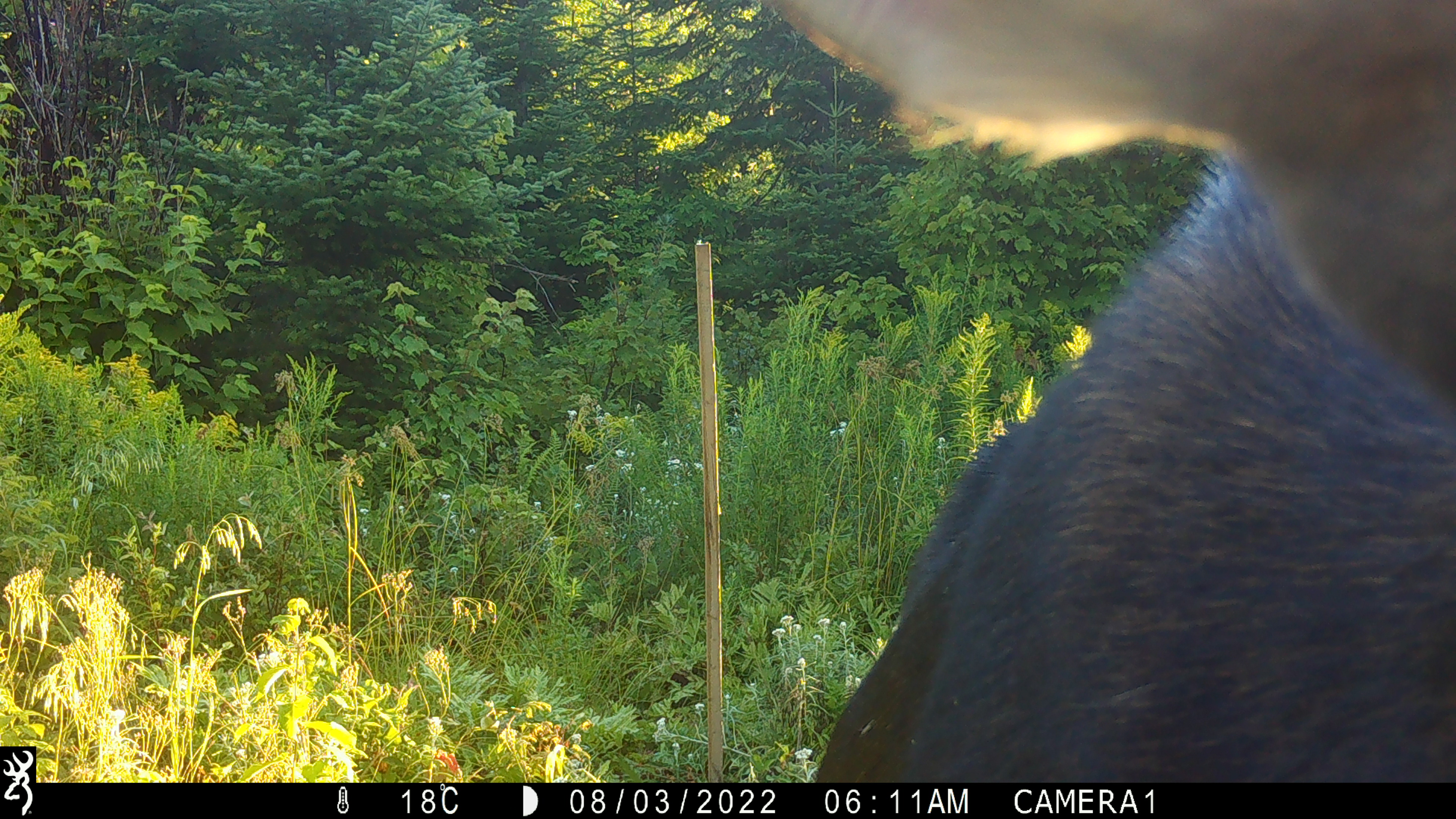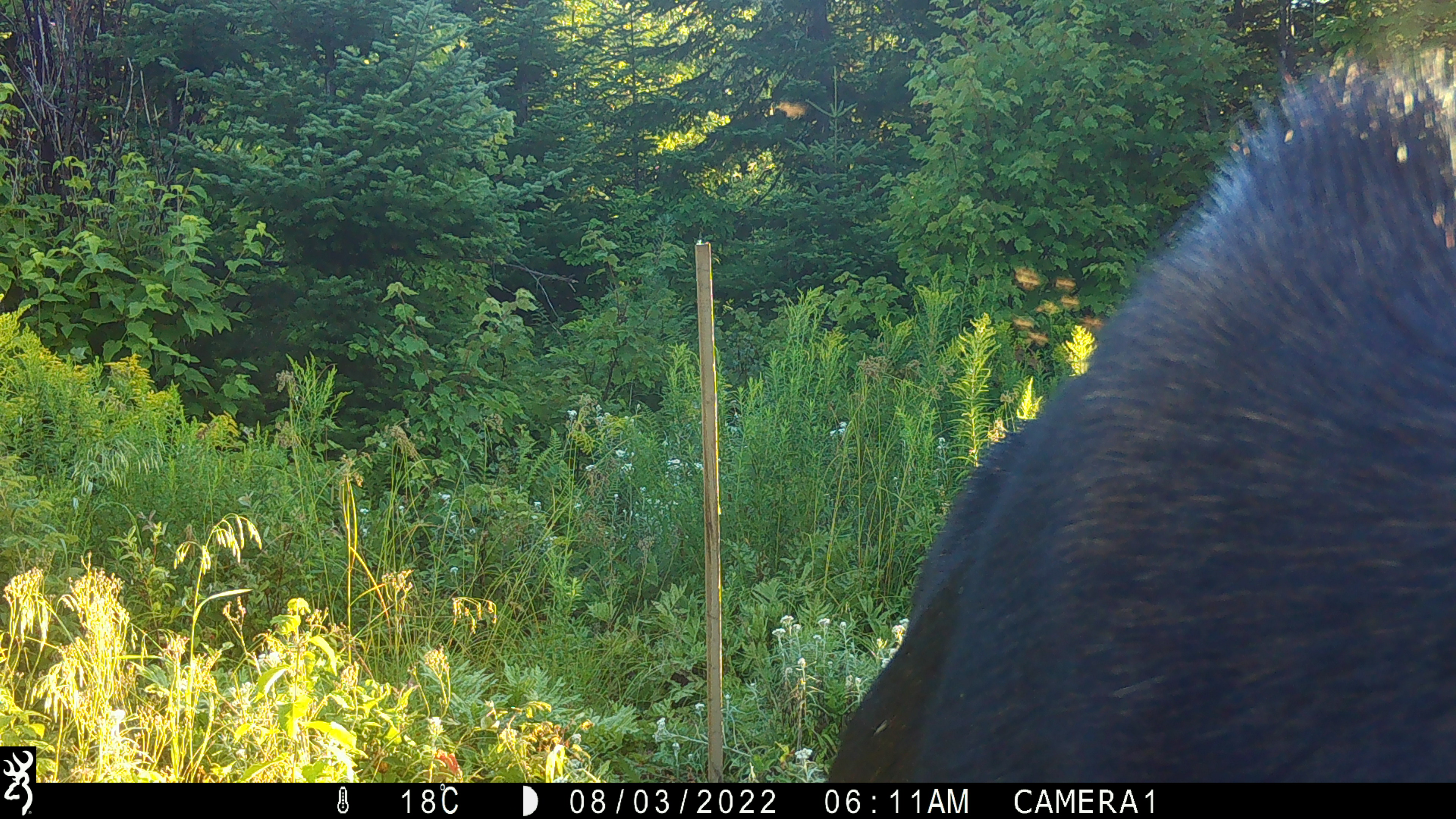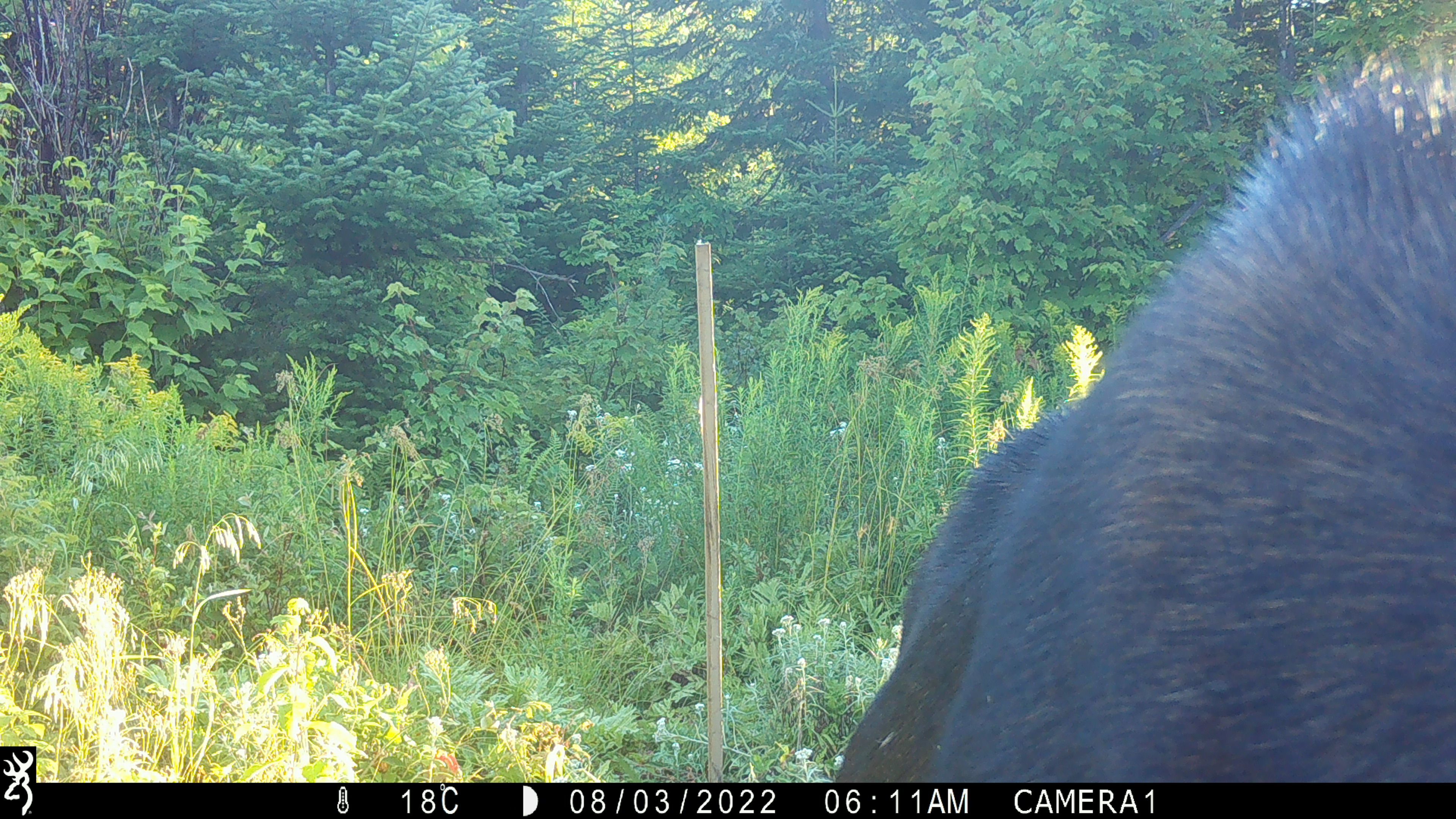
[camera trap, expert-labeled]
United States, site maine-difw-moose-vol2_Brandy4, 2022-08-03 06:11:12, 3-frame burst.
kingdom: Animalia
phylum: Chordata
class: Mammalia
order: Artiodactyla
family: Cervidae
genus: Alces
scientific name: Alces alces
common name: moose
Moose (Alces alces).